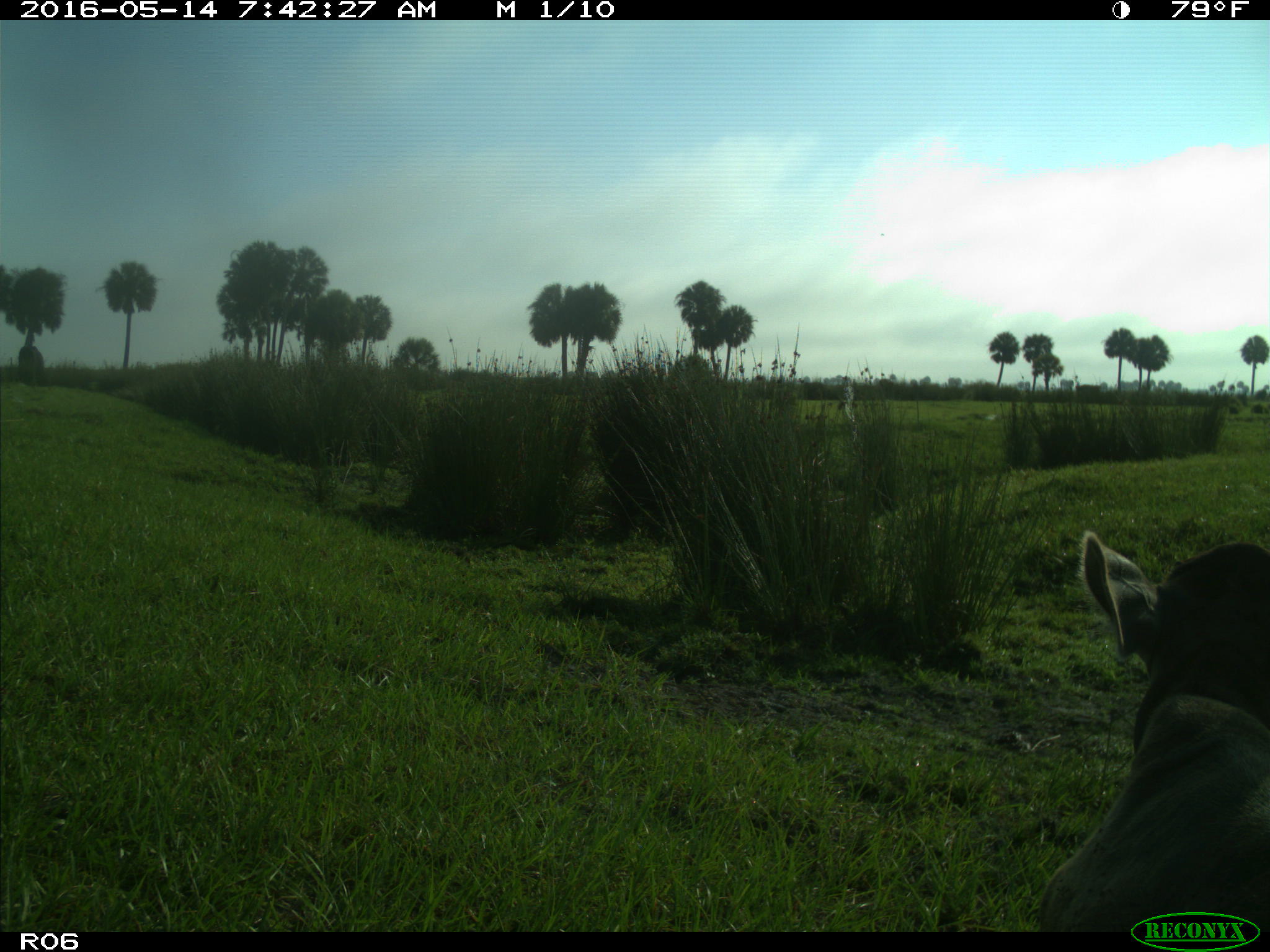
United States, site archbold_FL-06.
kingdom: Animalia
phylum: Chordata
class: Mammalia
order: Artiodactyla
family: Bovidae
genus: Bos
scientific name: Bos taurus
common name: domestic cow